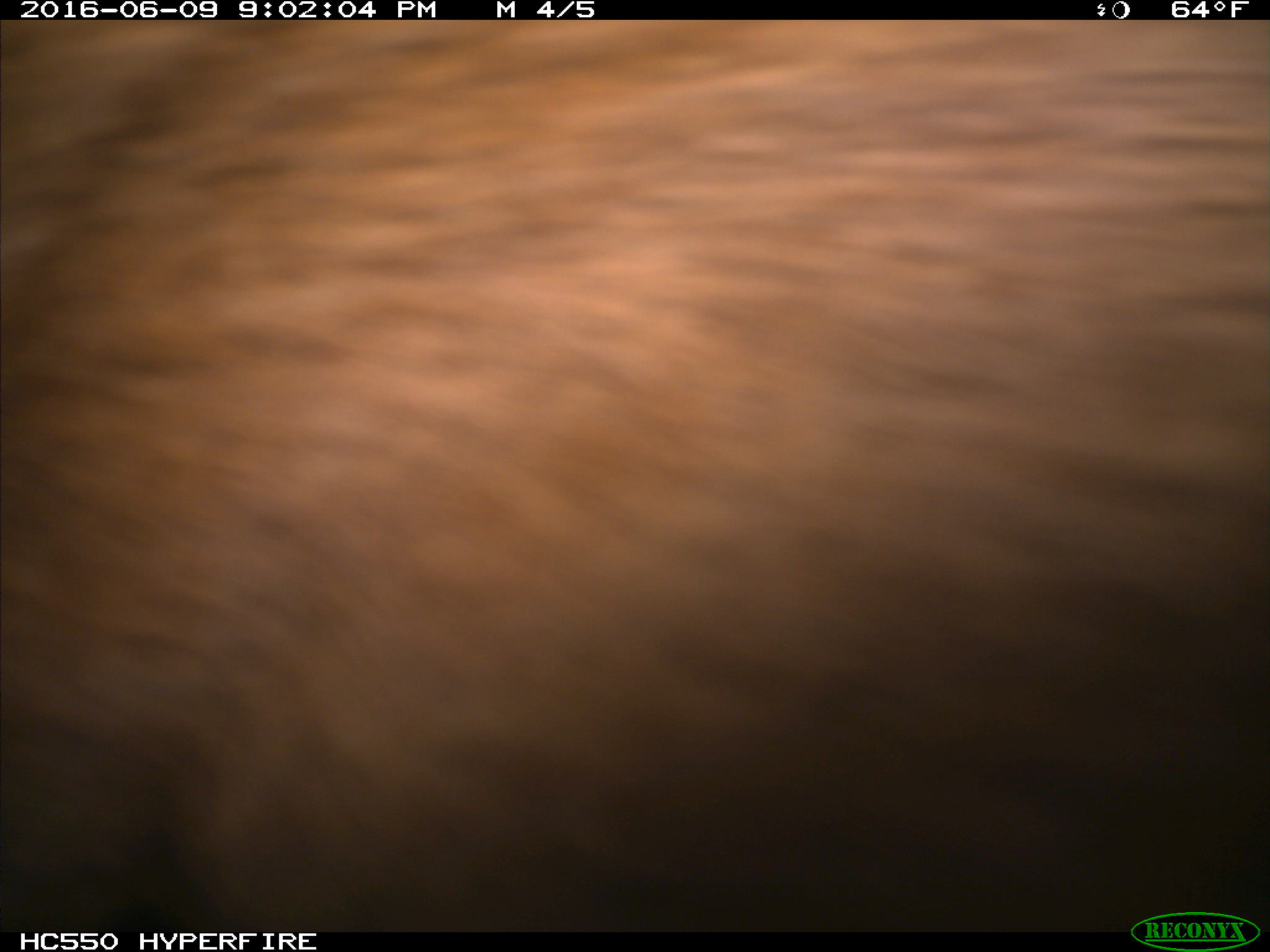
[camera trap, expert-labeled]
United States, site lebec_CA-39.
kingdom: Animalia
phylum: Chordata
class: Mammalia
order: Artiodactyla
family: Bovidae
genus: Bos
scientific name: Bos taurus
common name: domestic cow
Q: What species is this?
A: Bos taurus (domestic cow).